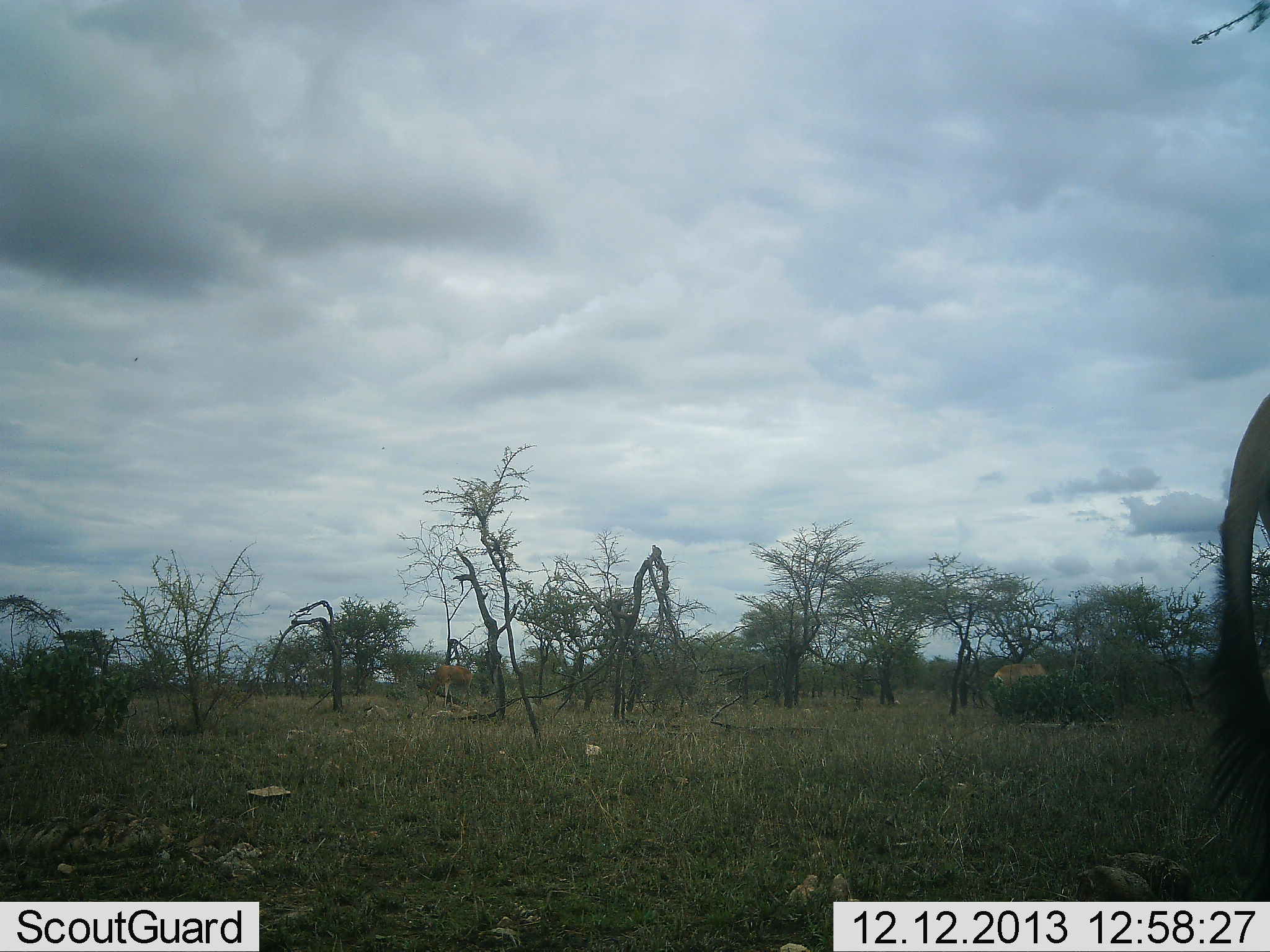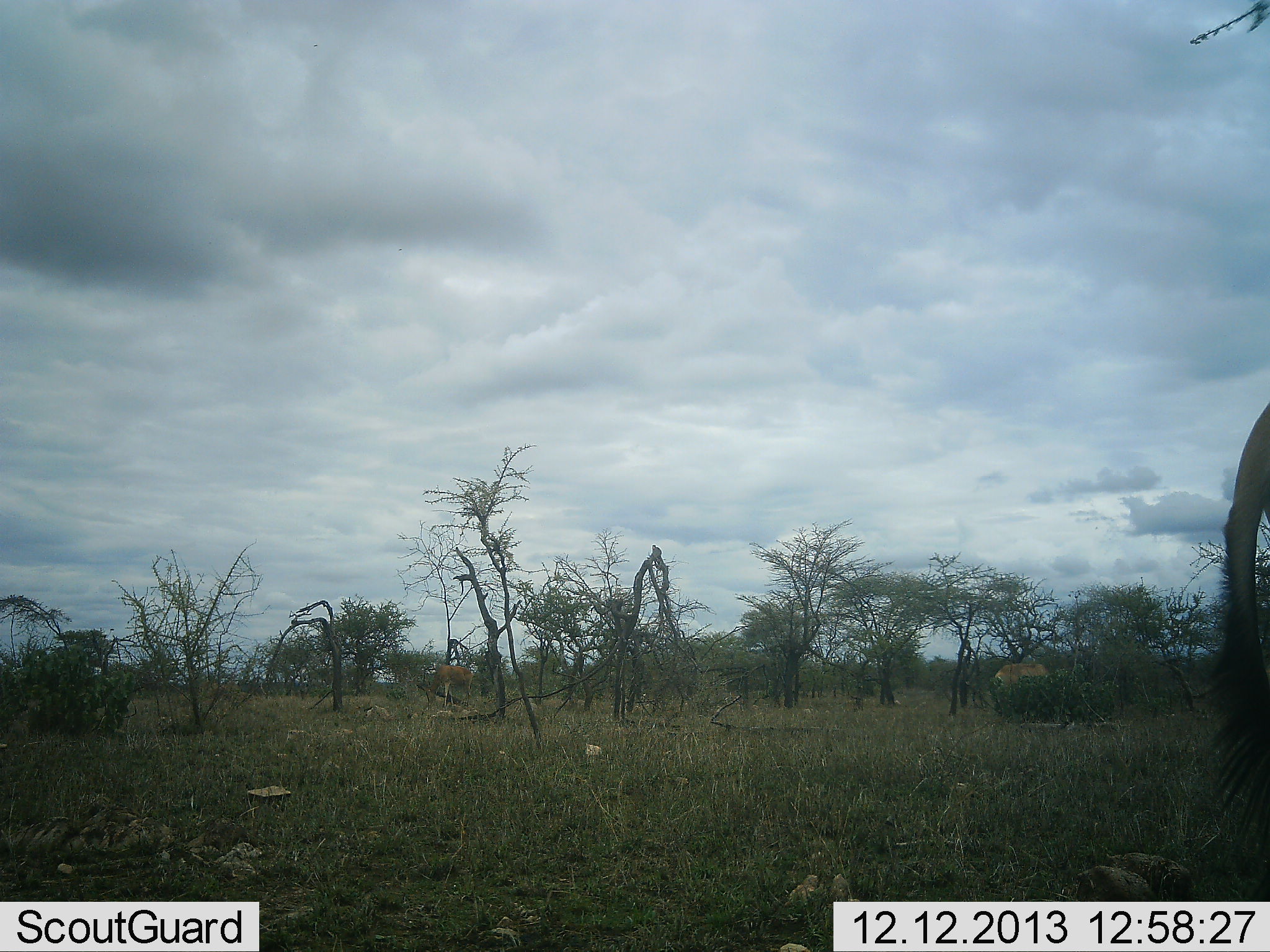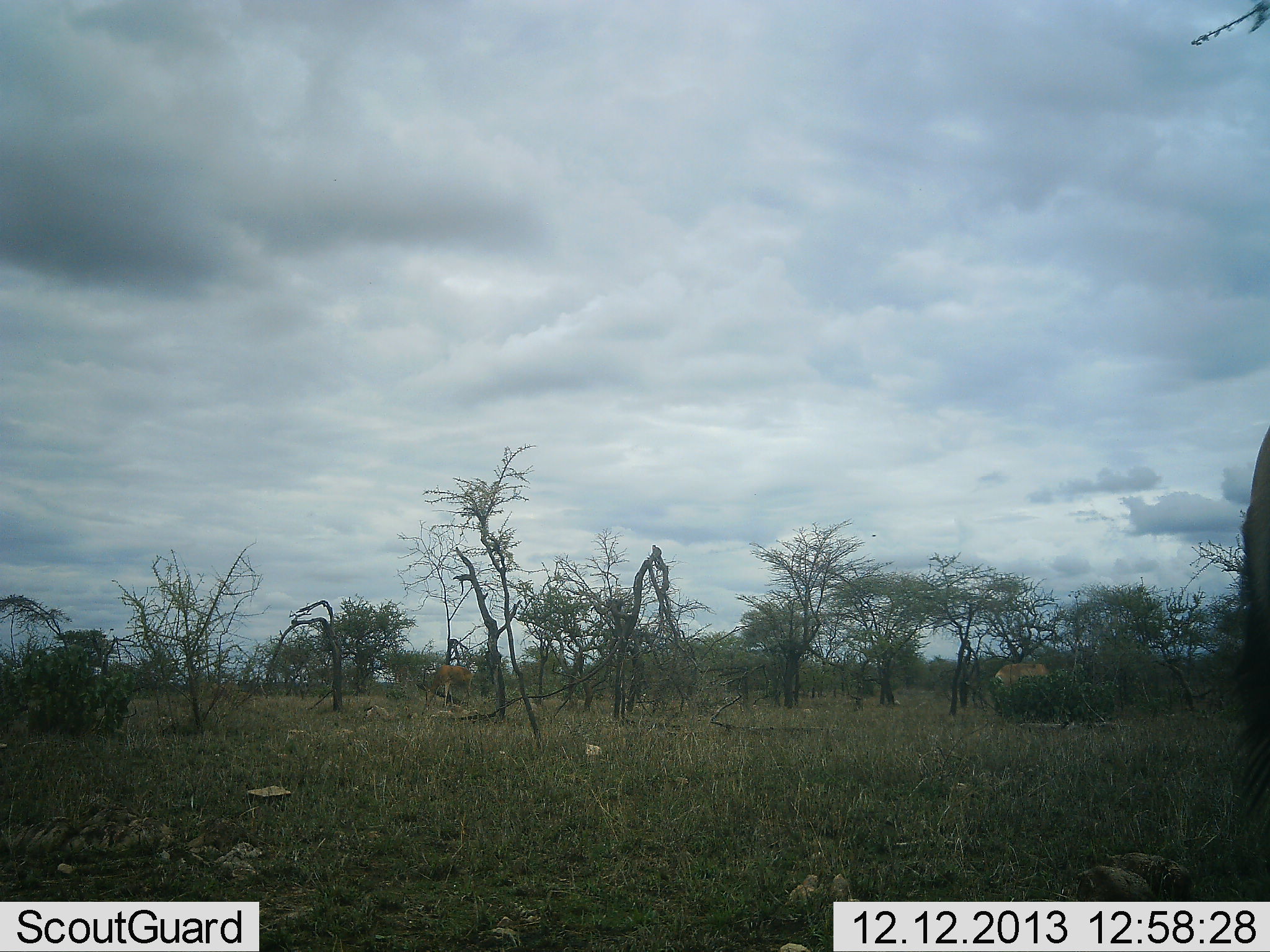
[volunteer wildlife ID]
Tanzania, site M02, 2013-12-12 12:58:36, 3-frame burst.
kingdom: Animalia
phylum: Chordata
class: Mammalia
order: Artiodactyla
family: Bovidae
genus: Alcelaphus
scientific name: Alcelaphus buselaphus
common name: hartebeest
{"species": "hartebeest (Alcelaphus buselaphus)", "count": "3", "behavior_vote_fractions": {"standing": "83%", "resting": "0%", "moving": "0%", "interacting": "0%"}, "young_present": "0%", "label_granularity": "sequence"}